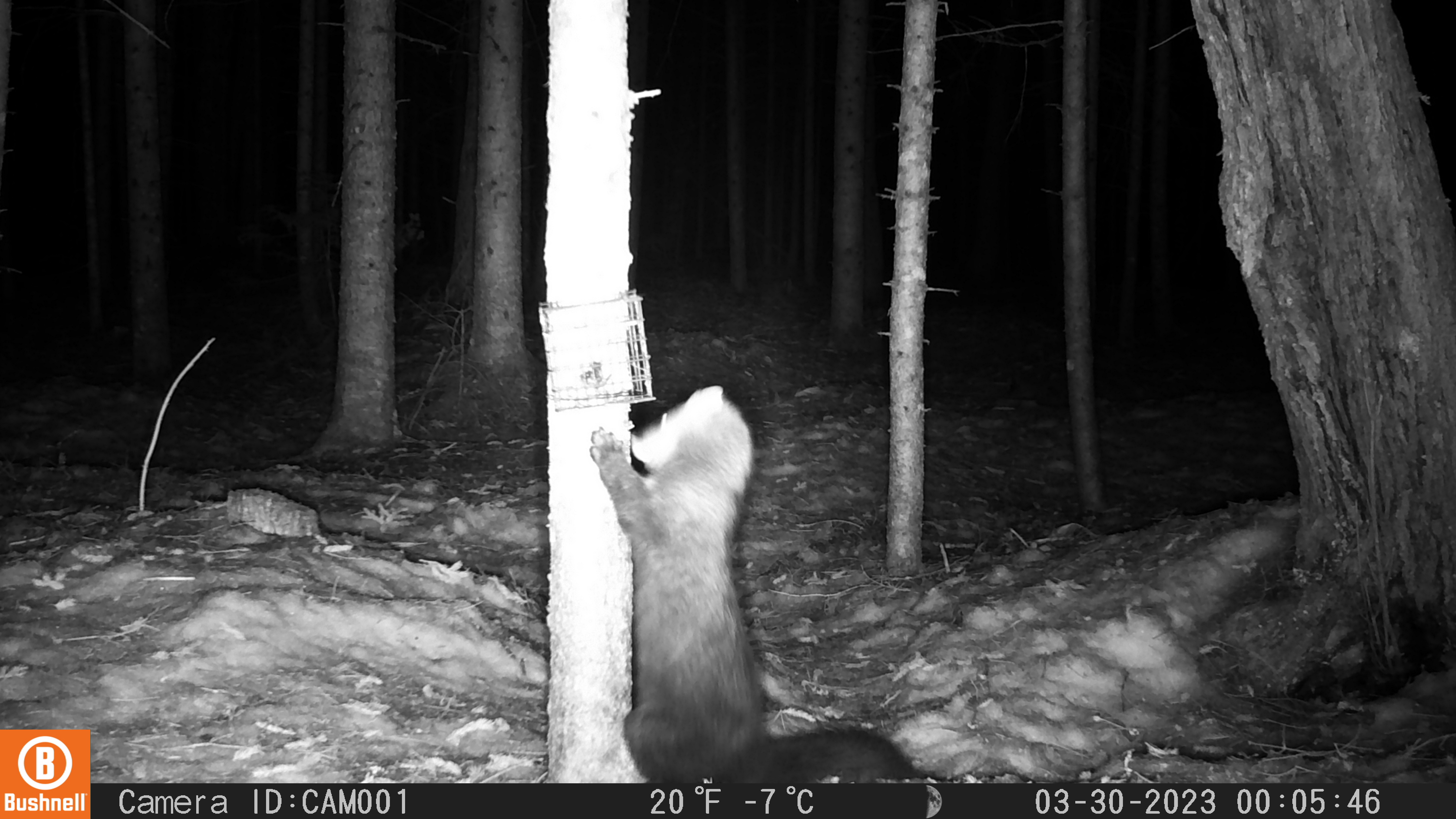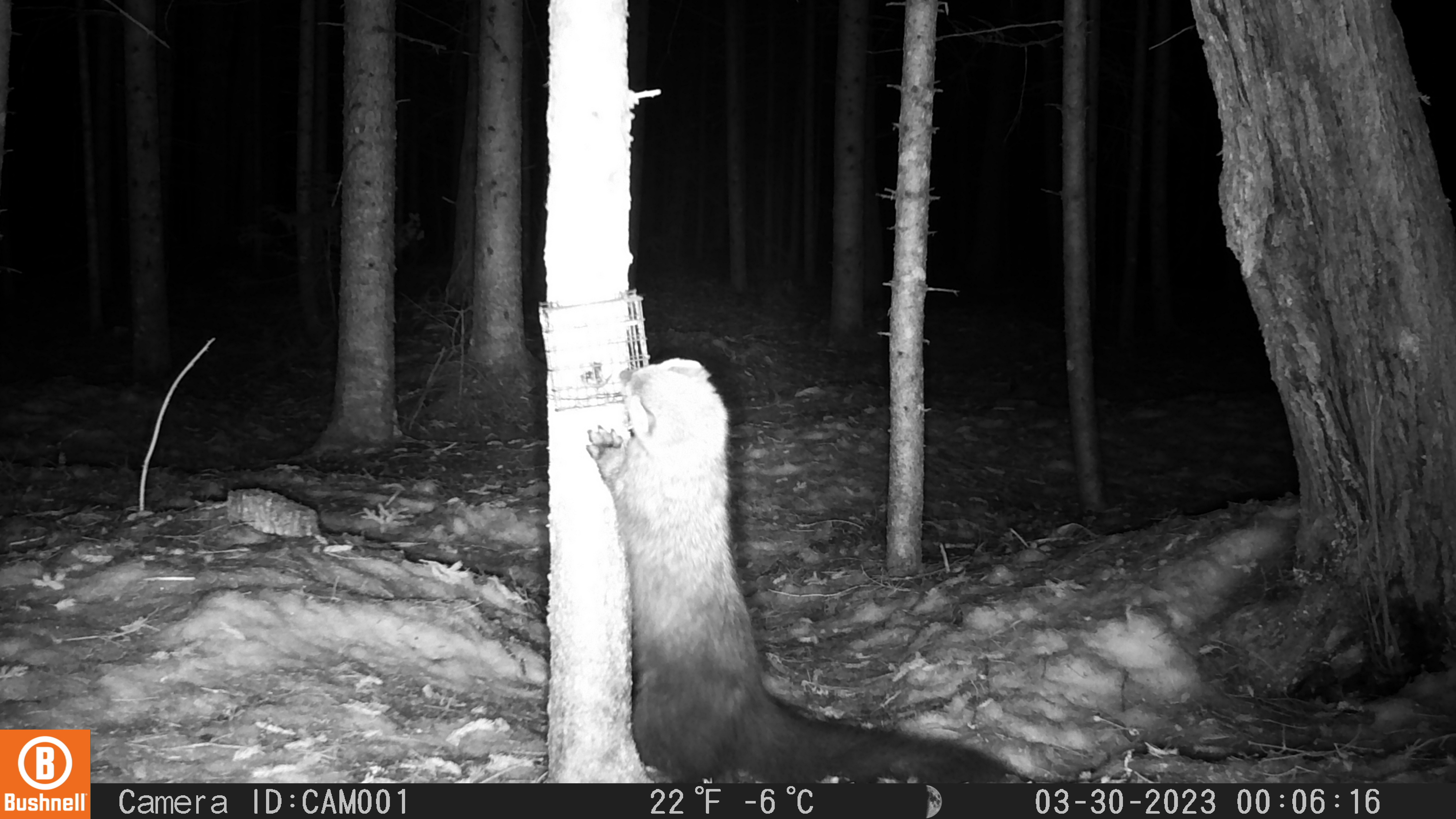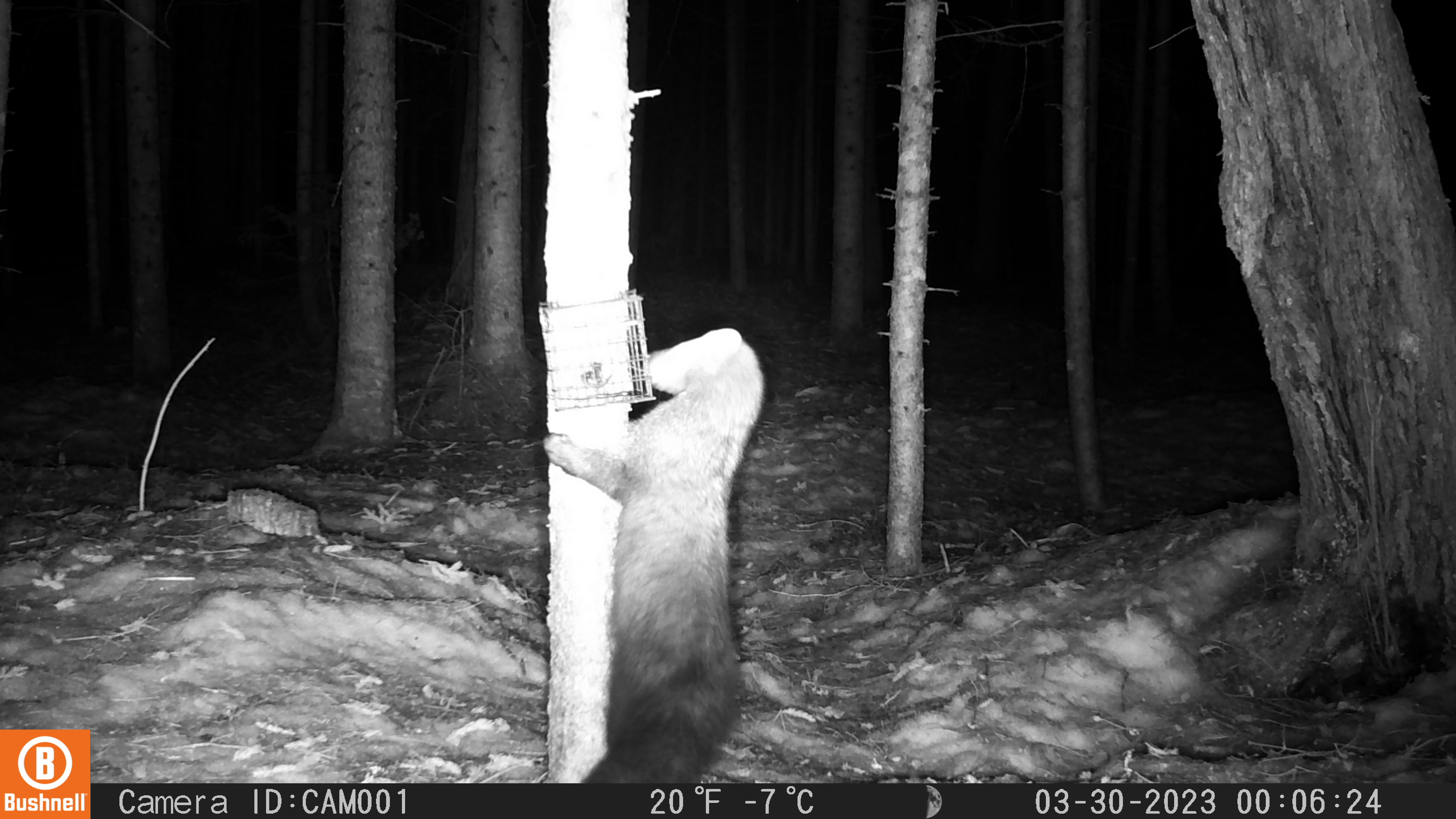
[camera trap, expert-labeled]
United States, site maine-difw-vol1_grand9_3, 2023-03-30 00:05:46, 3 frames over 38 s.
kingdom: Animalia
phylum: Chordata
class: Mammalia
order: Carnivora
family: Mustelidae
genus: Pekania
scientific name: Pekania pennanti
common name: fisher